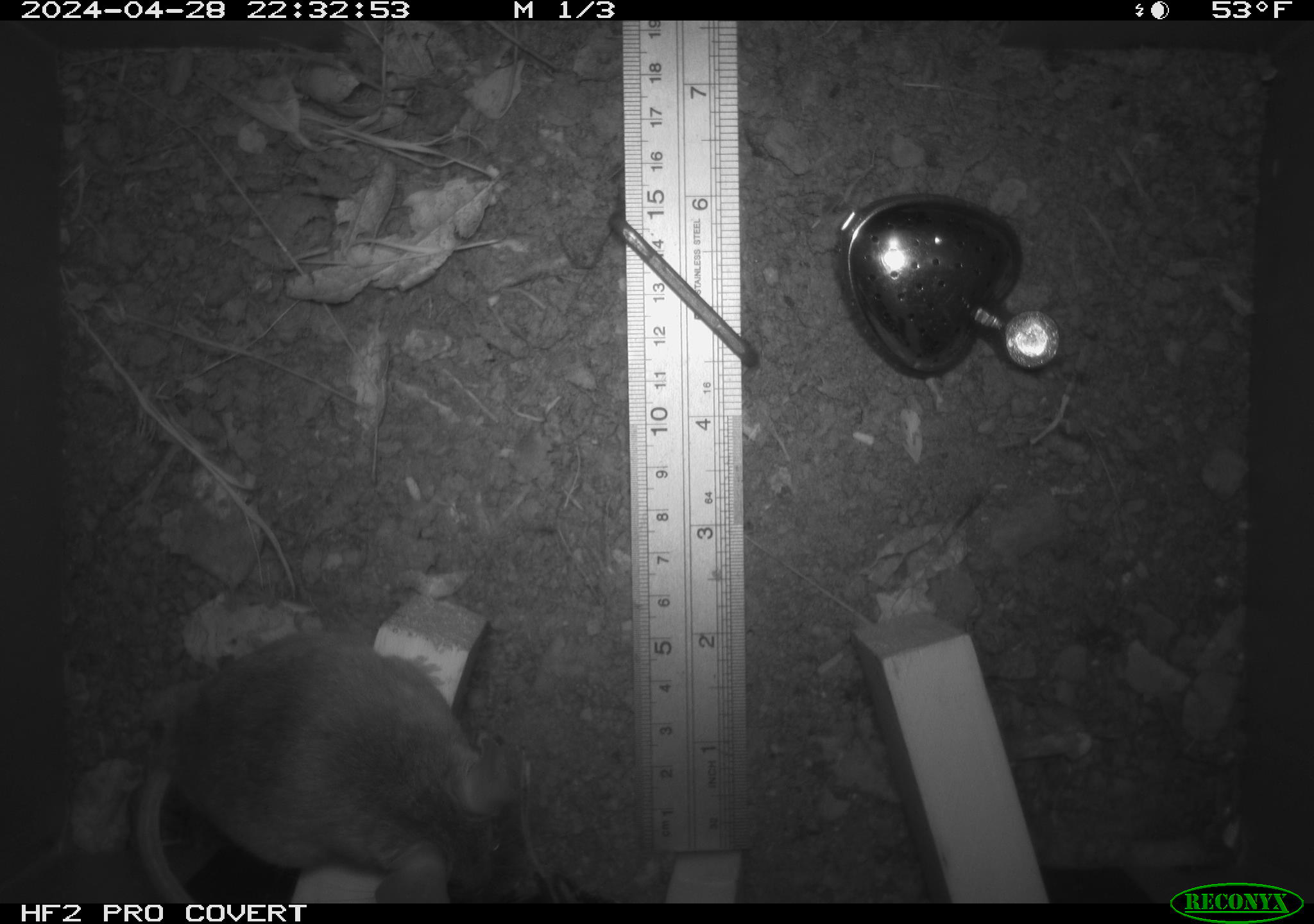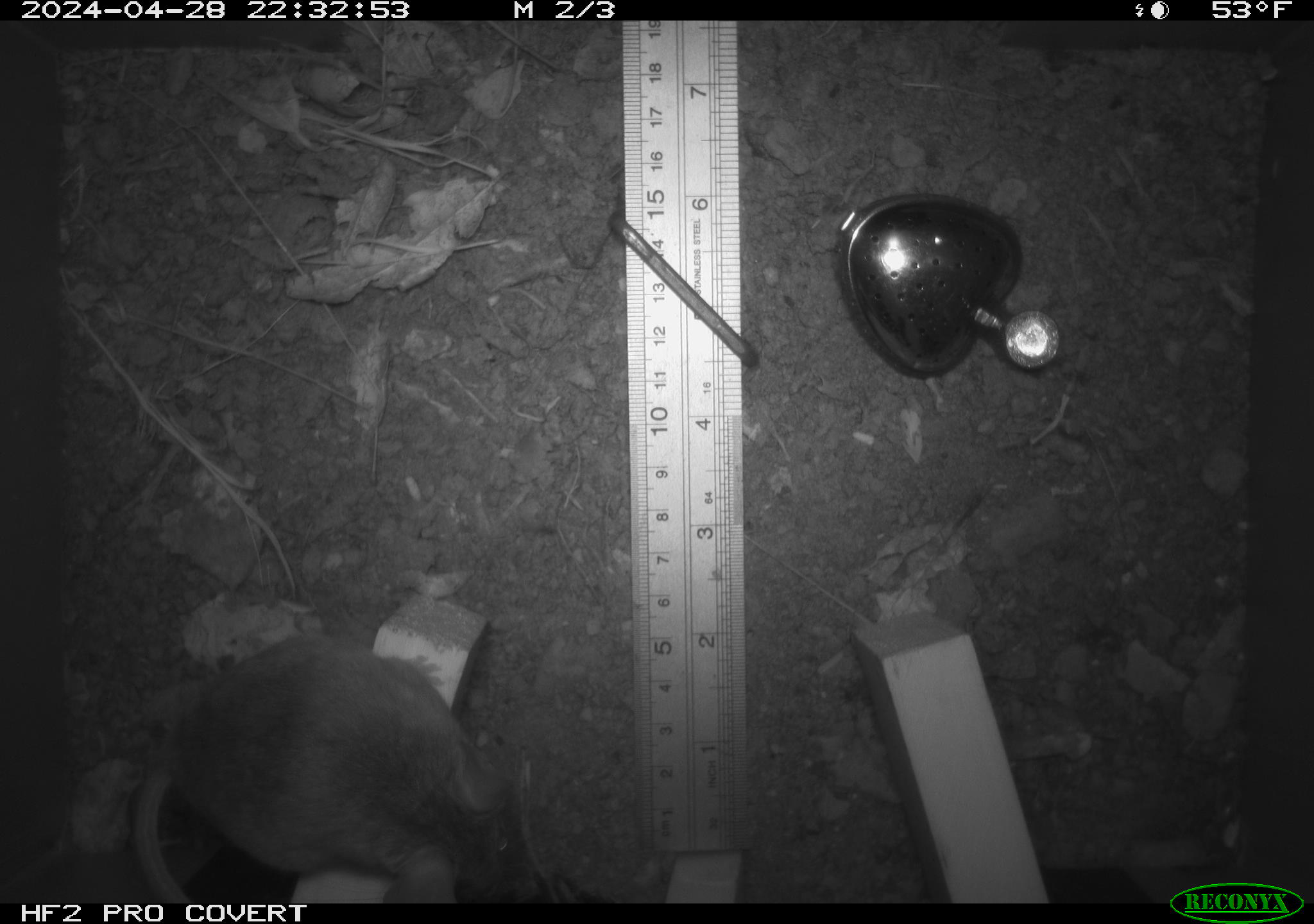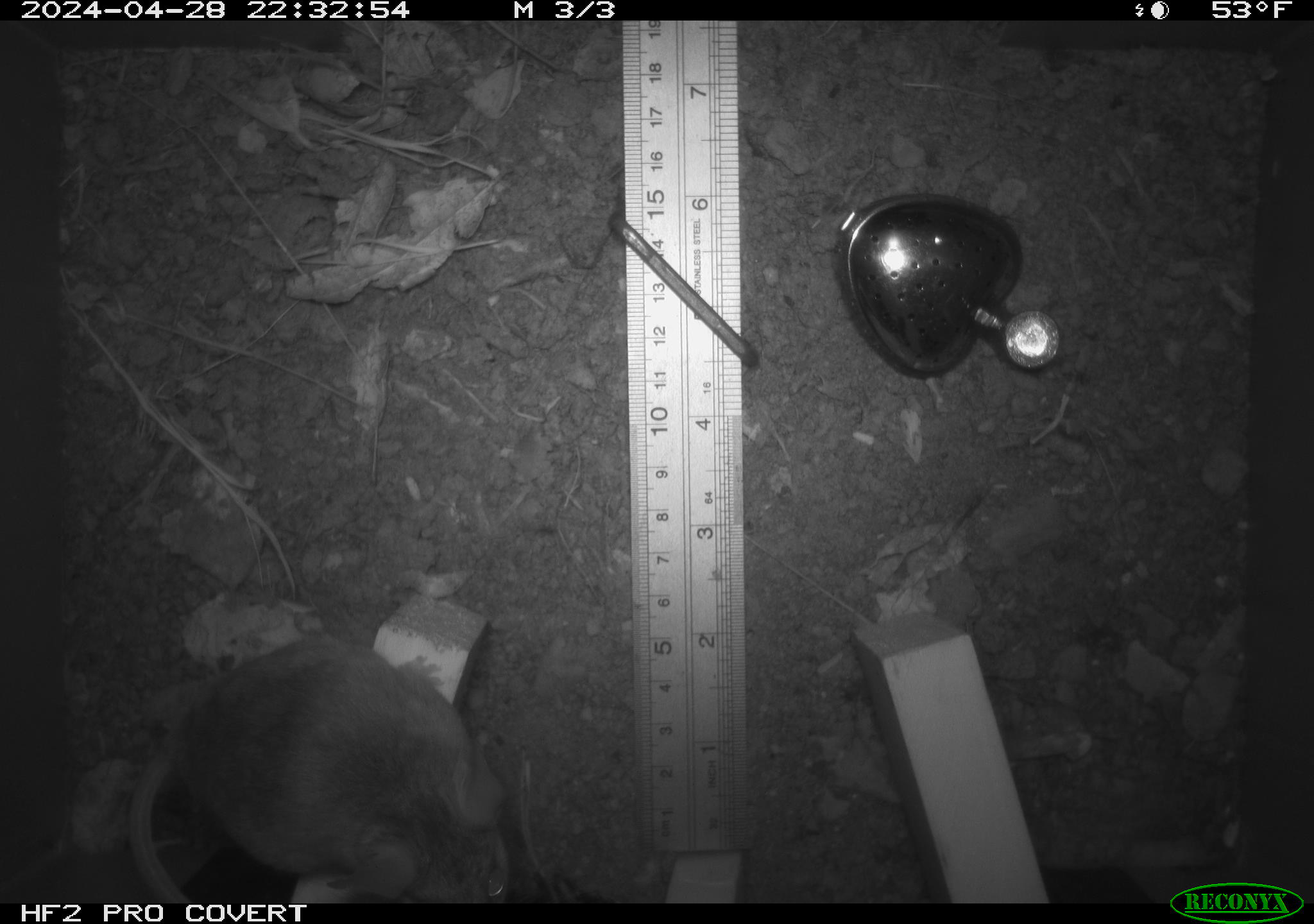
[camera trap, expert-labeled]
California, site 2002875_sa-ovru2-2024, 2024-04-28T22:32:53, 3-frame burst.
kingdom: Animalia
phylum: Chordata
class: Mammalia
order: Rodentia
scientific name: Rodentia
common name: rodent